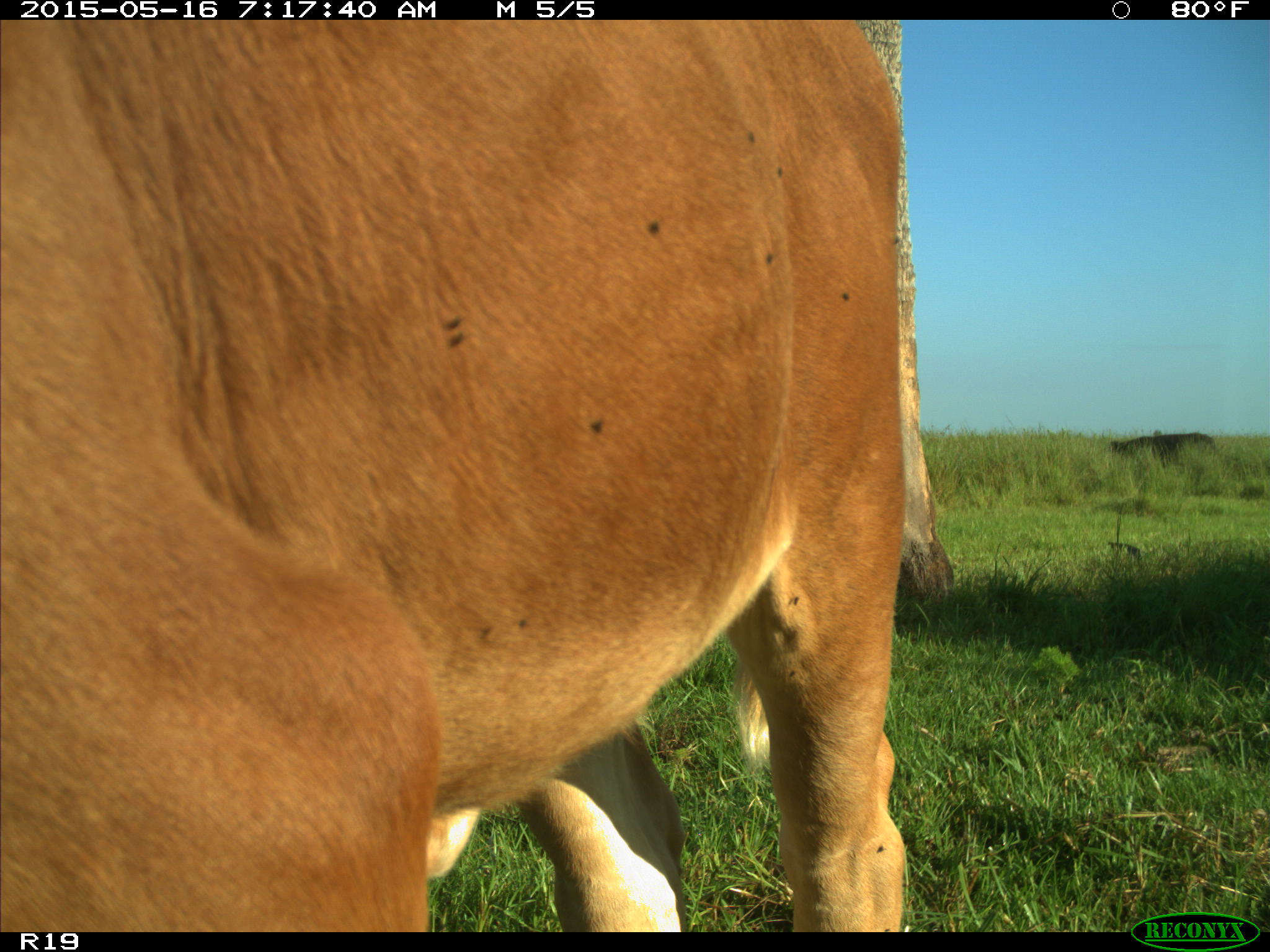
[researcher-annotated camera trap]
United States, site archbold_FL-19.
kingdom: Animalia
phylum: Chordata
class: Mammalia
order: Artiodactyla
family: Bovidae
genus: Bos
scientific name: Bos taurus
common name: domestic cow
Bos taurus (domestic cow).